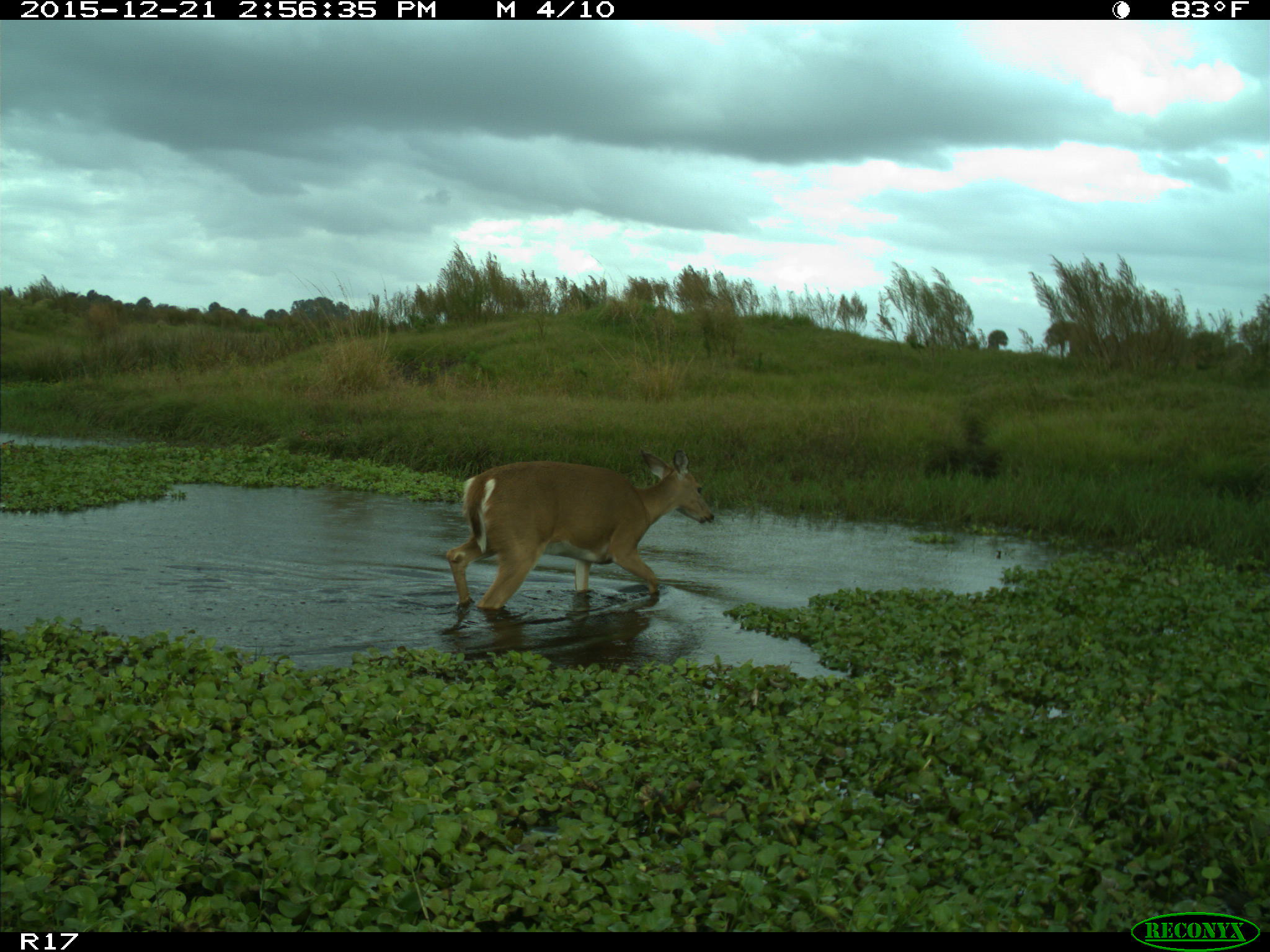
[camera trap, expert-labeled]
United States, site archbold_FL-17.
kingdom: Animalia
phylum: Chordata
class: Mammalia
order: Artiodactyla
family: Cervidae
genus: Odocoileus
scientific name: Odocoileus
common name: deer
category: unidentified deer